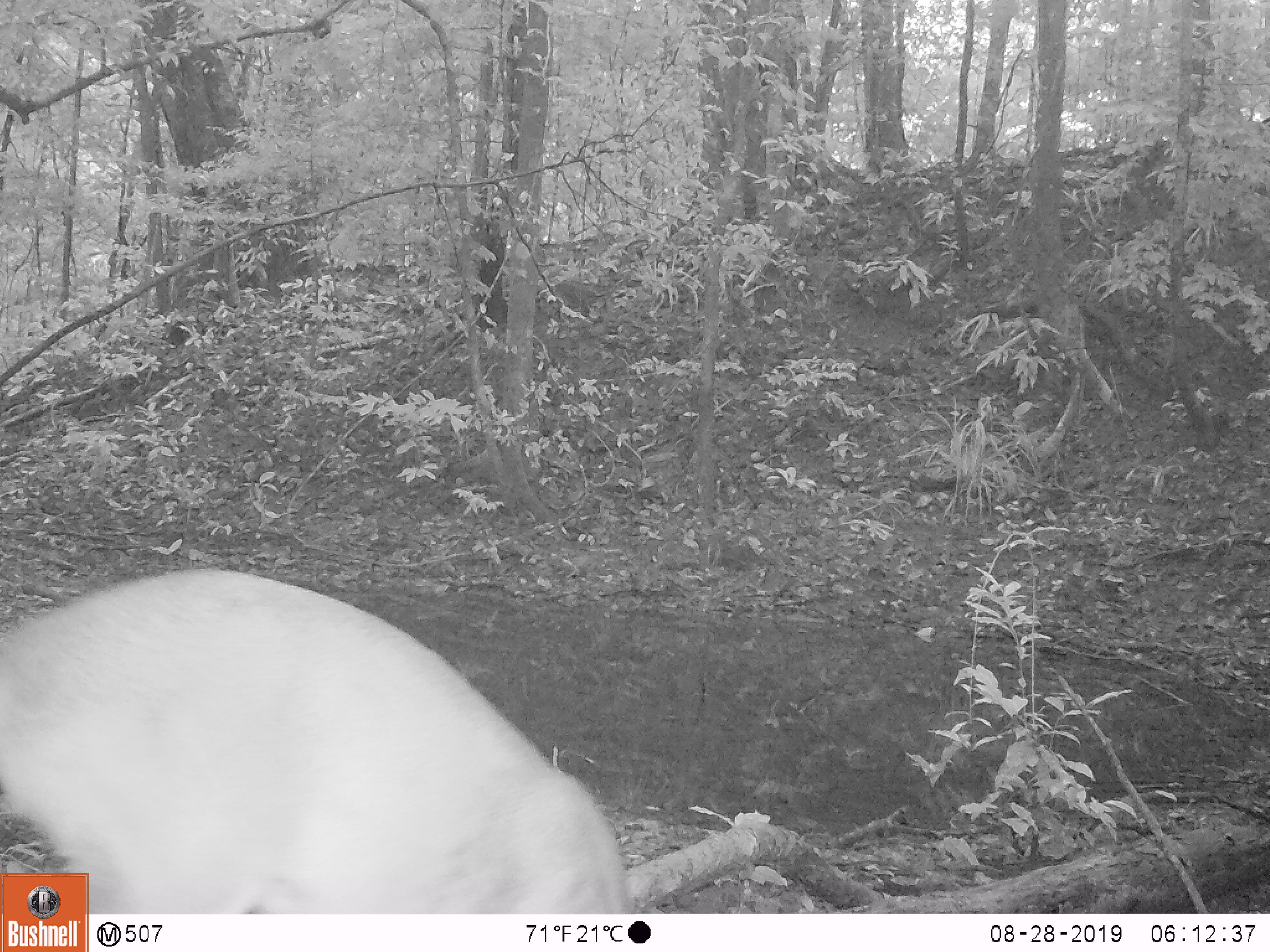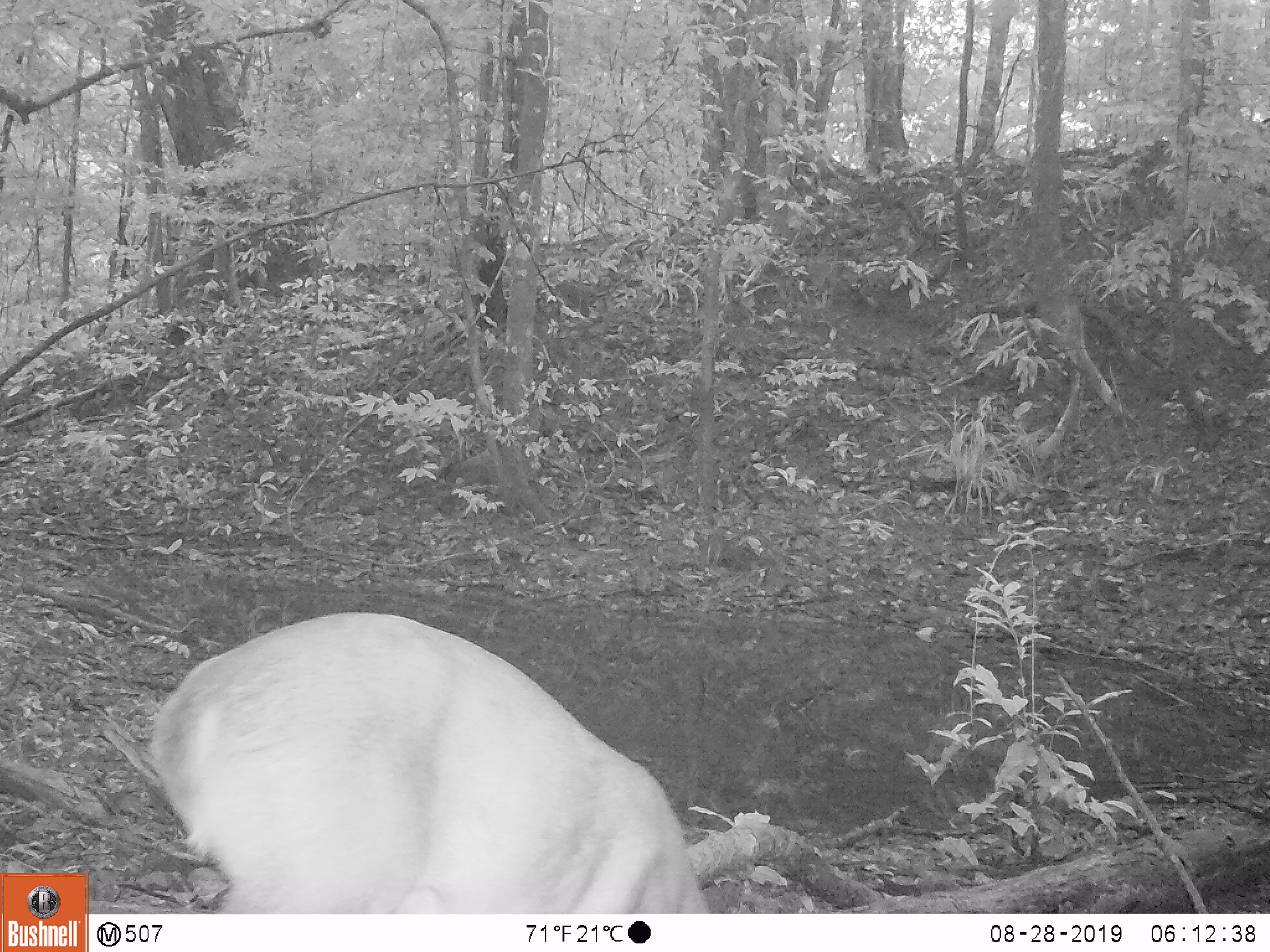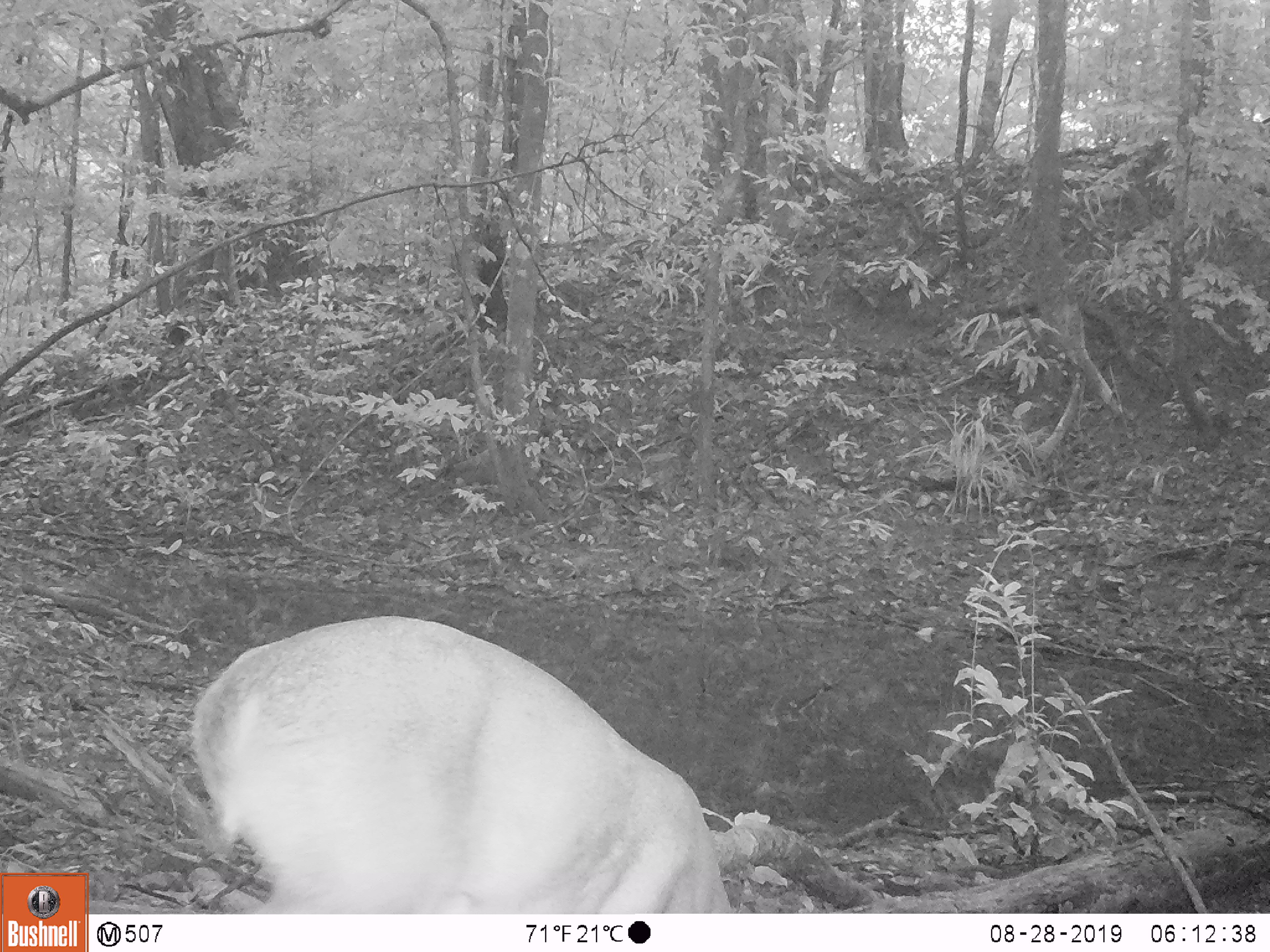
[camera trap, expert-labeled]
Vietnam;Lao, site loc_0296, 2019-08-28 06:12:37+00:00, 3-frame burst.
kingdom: Animalia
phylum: Chordata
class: Mammalia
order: Artiodactyla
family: Cervidae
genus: Muntiacus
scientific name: Muntiacus vuquangensis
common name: large-antlered muntjac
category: large antlered muntjac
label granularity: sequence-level